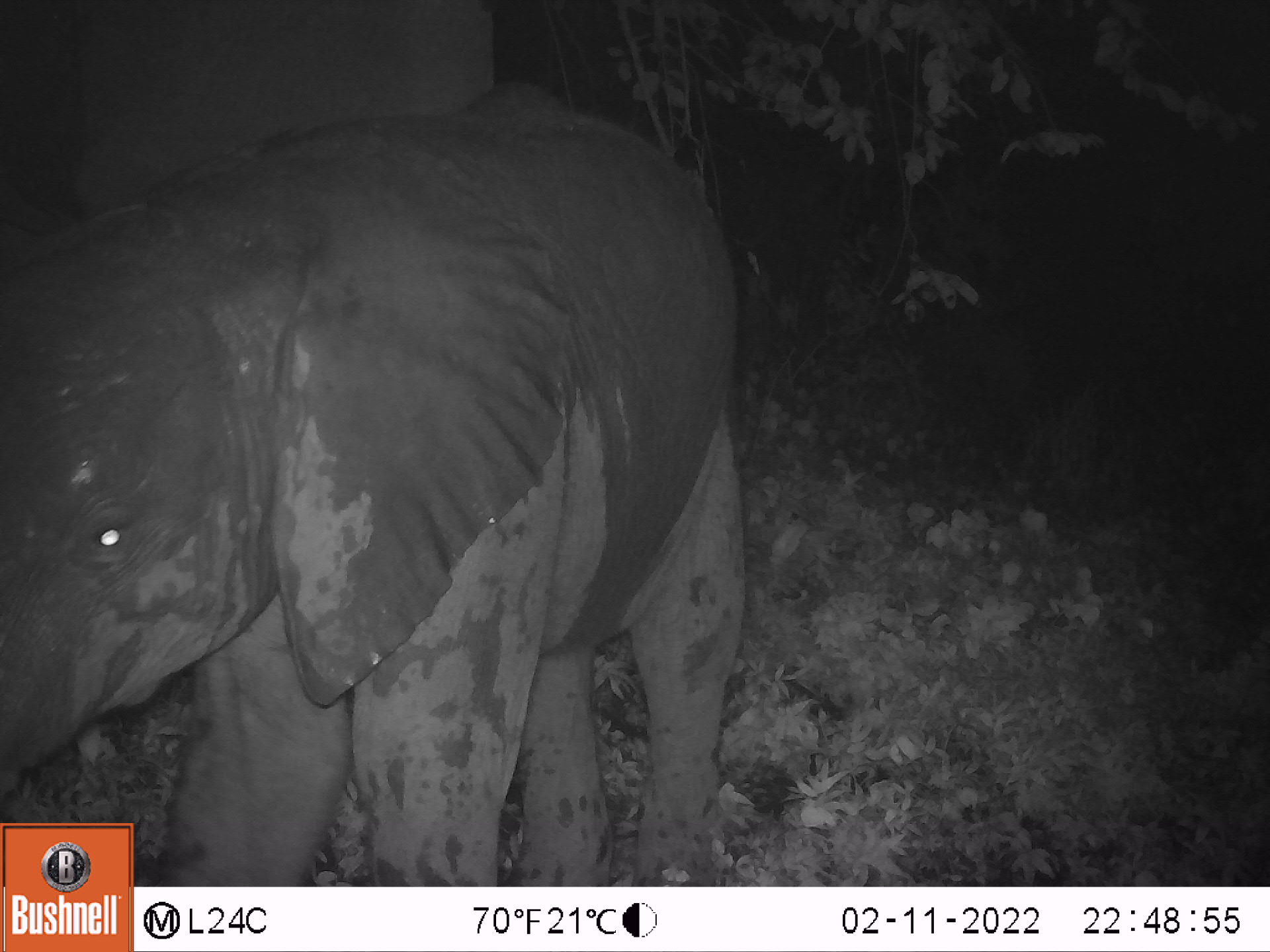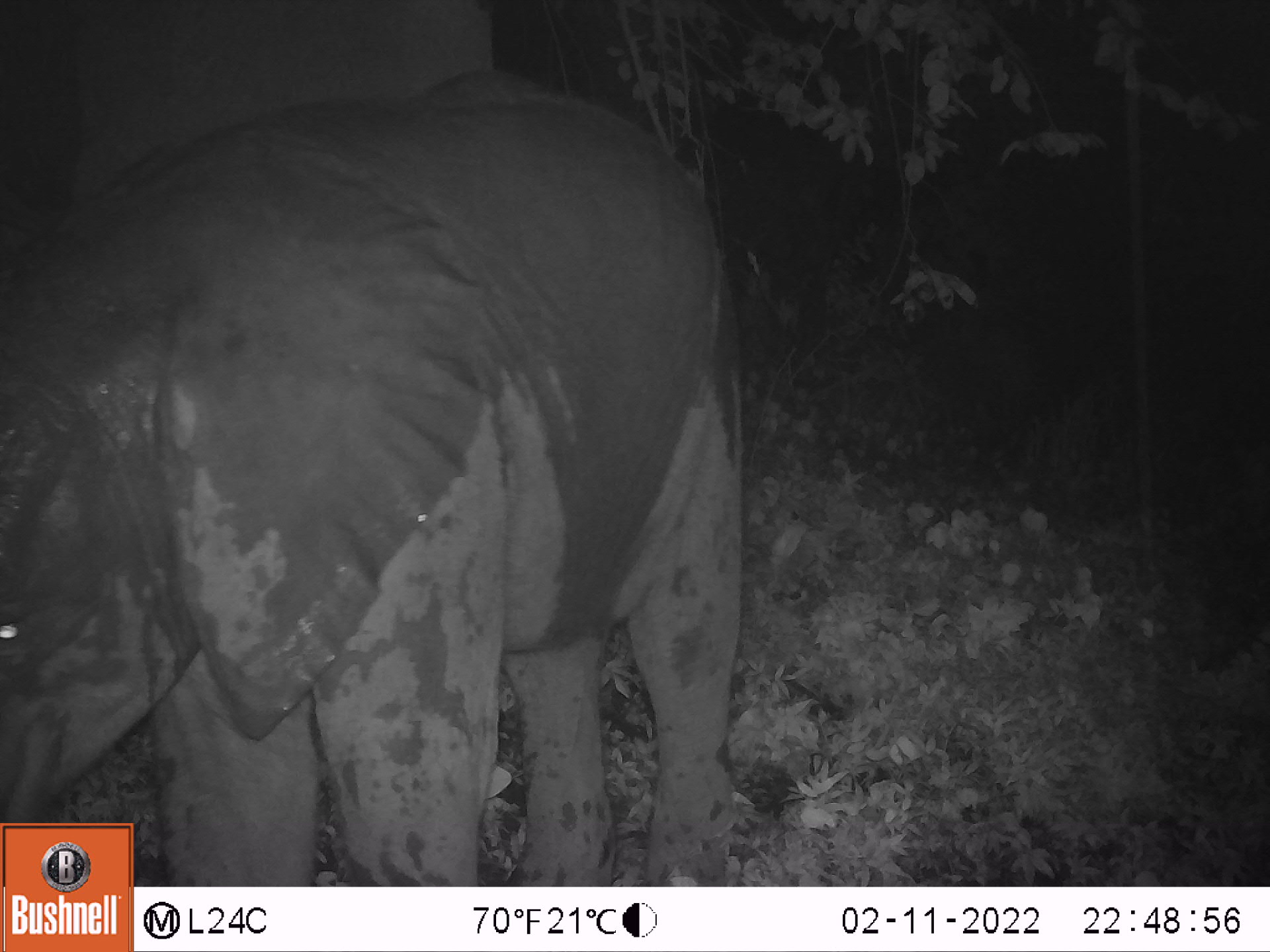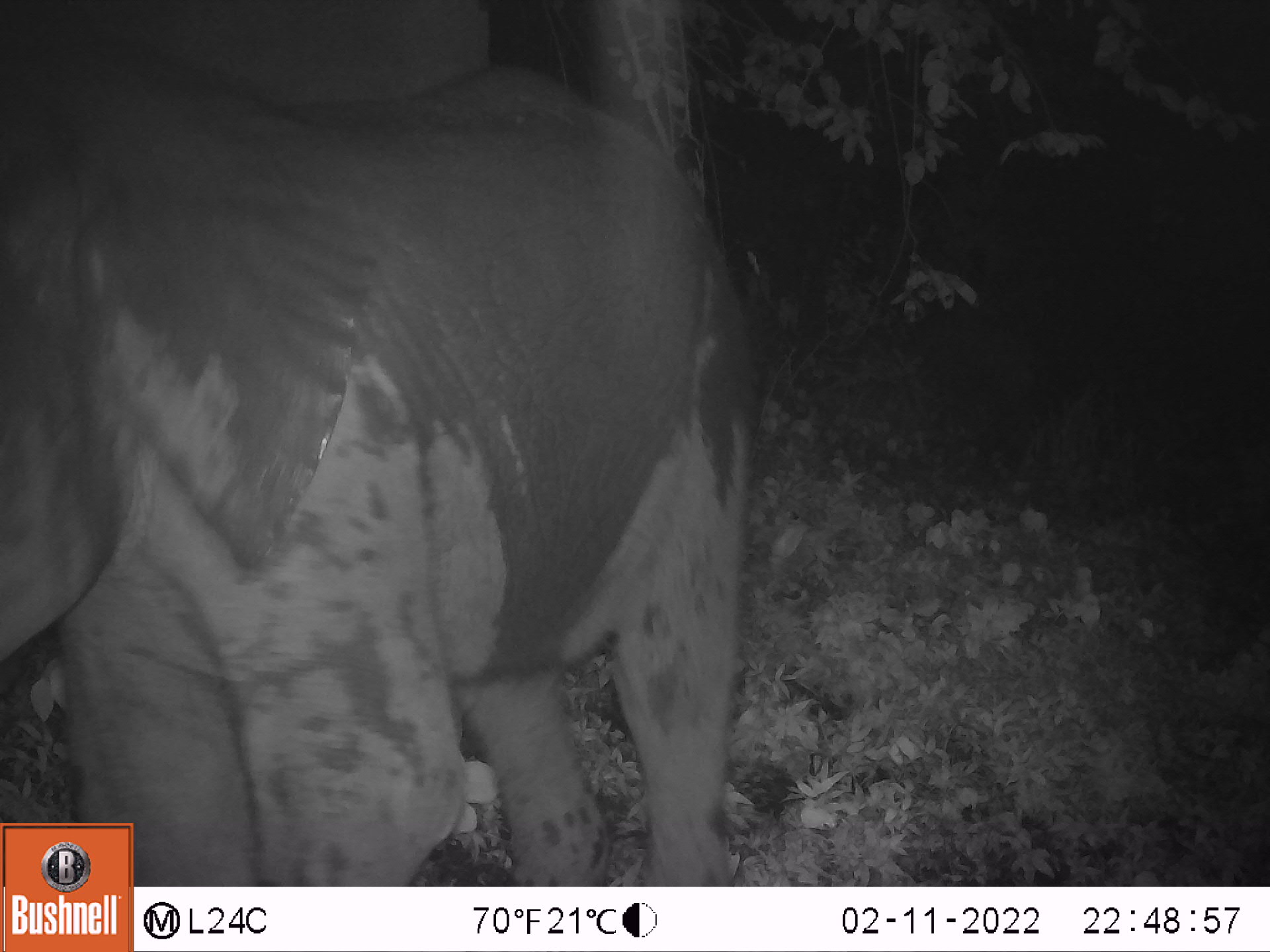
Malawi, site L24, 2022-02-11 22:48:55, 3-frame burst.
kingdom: Animalia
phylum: Chordata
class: Mammalia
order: Proboscidea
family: Elephantidae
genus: Loxodonta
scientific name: Loxodonta africana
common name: african savanna elephant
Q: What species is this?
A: African savanna elephant (Loxodonta africana).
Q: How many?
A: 1.